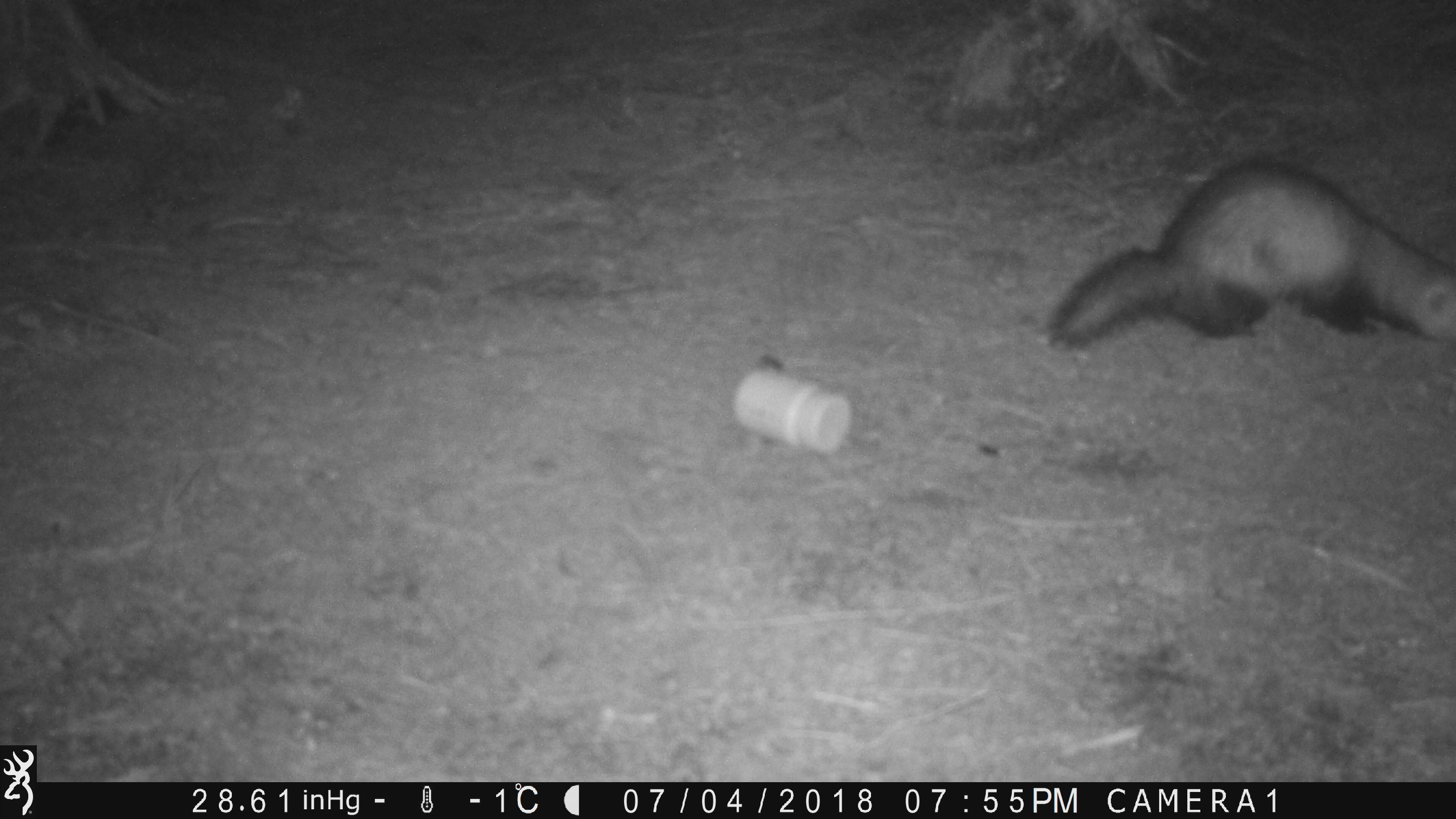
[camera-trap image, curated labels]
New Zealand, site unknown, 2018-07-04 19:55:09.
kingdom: Animalia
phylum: Chordata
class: Mammalia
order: Carnivora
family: Mustelidae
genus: Mustela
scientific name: Mustela furo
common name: ferret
Ferret (Mustela furo).